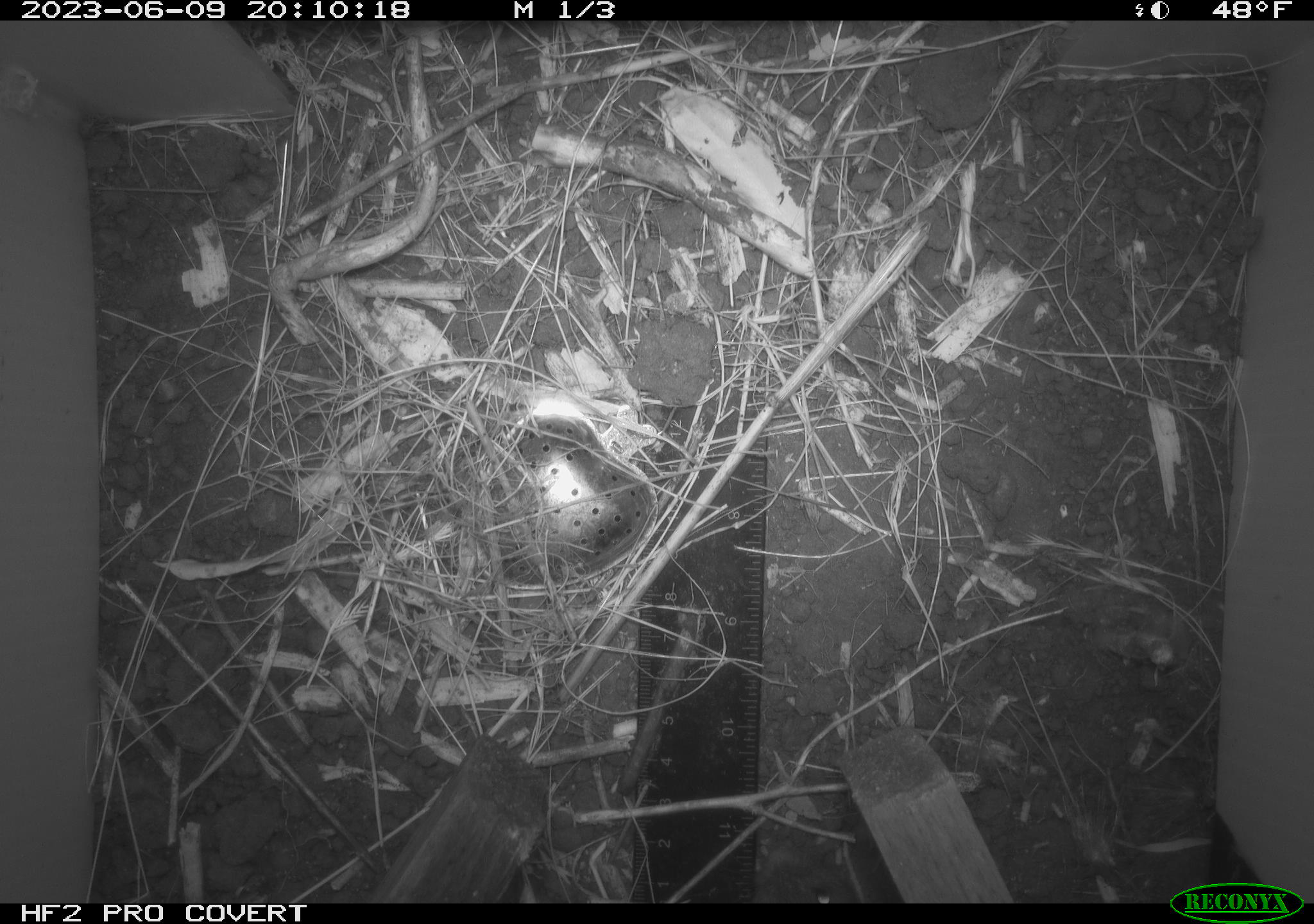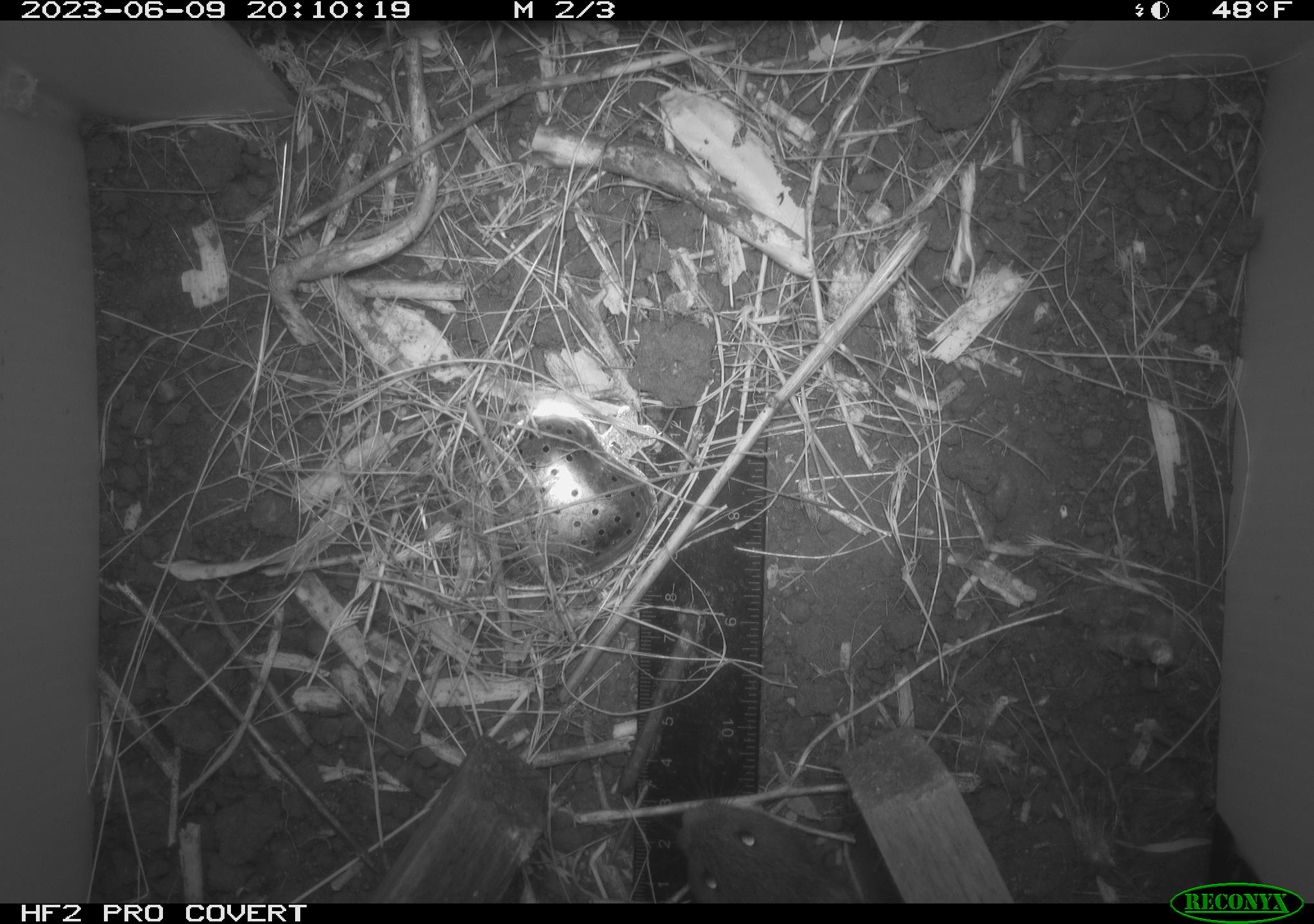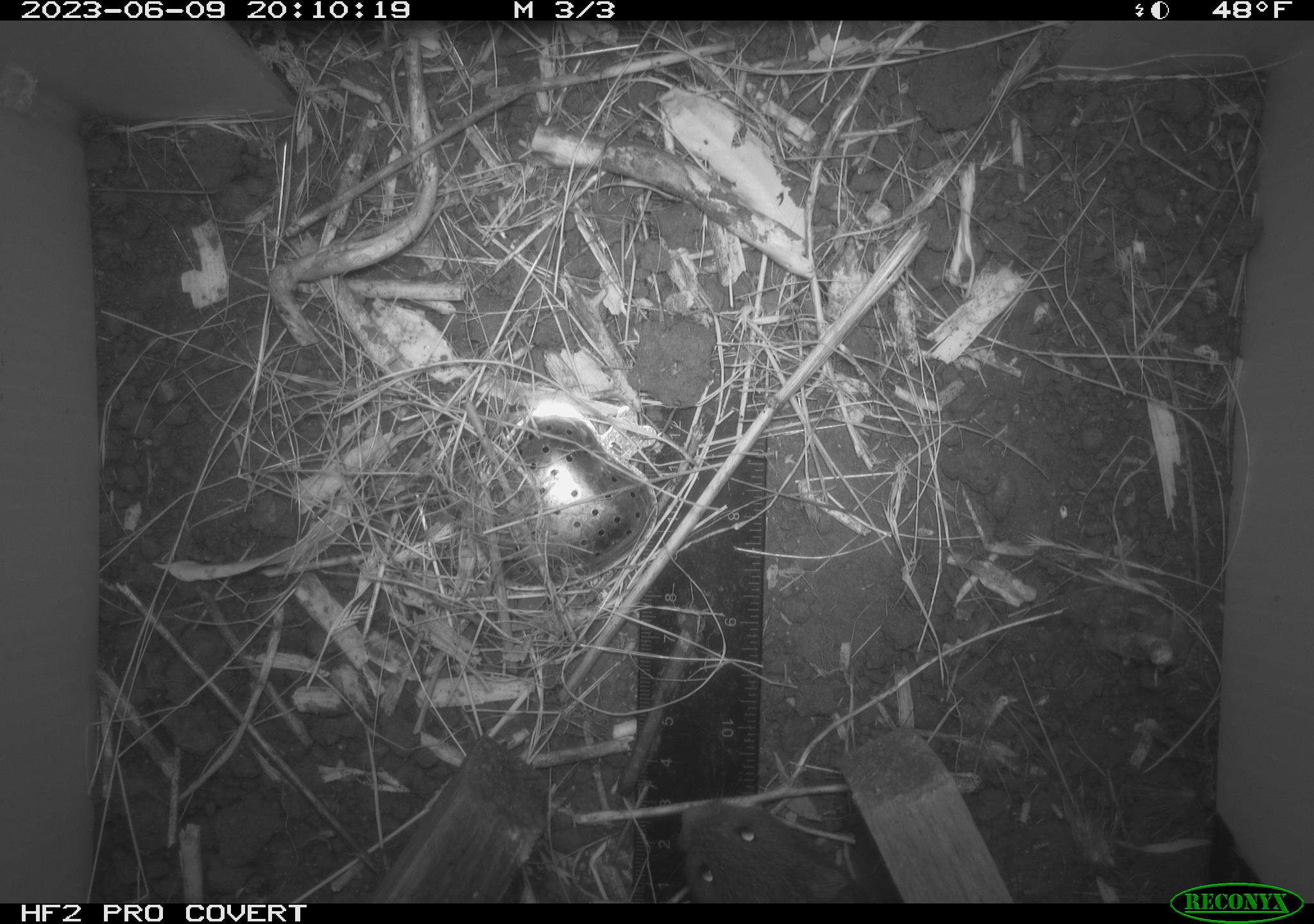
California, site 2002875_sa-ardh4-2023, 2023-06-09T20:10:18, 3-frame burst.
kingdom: Animalia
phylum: Chordata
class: Mammalia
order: Rodentia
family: Cricetidae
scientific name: Arvicolinae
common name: voles, lemmings, and muskrats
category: arvicolinae subfamily